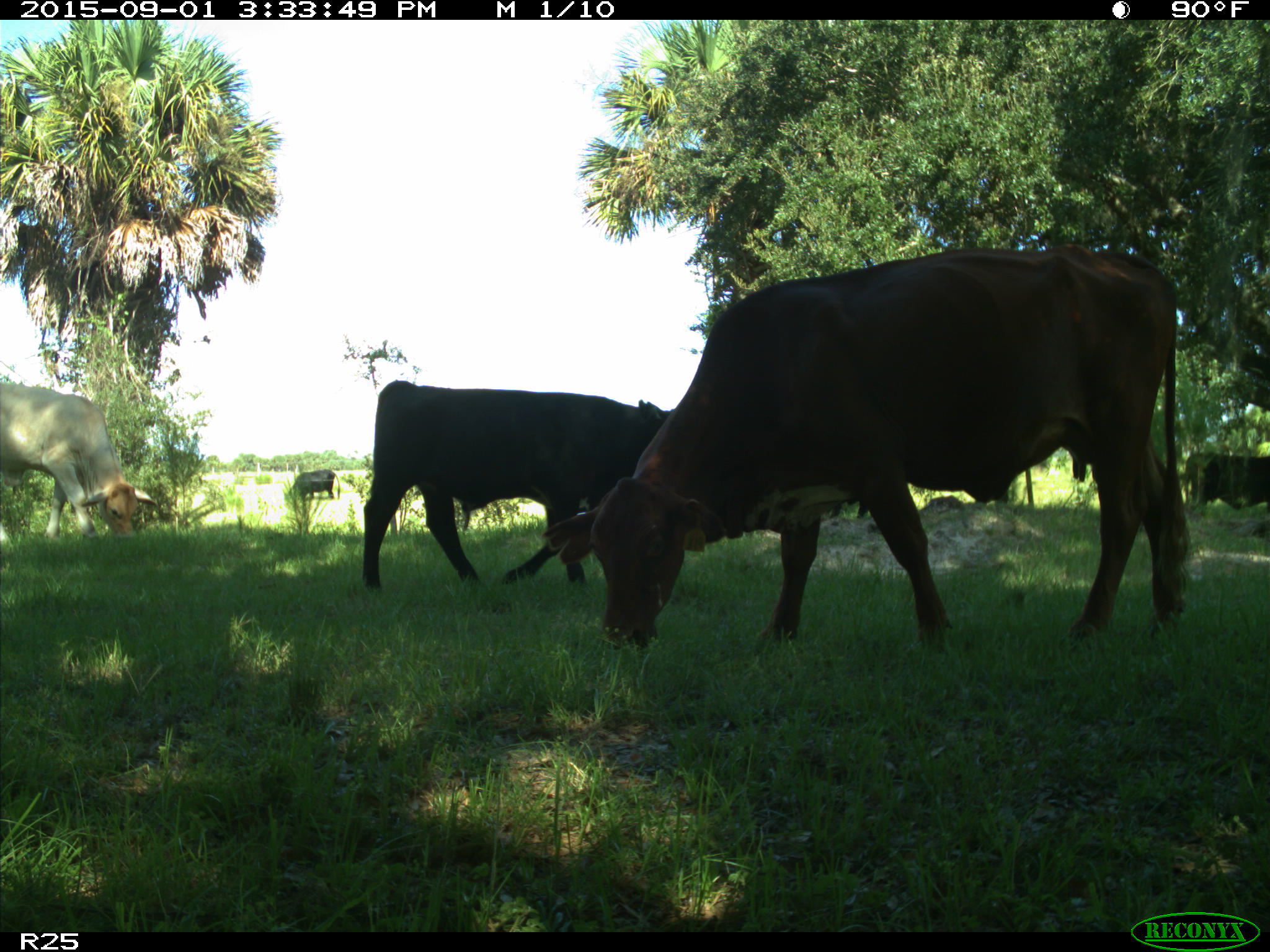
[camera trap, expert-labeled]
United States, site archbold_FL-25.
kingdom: Animalia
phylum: Chordata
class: Mammalia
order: Artiodactyla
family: Bovidae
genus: Bos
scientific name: Bos taurus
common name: domestic cow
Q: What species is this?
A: Bos taurus (domestic cow).